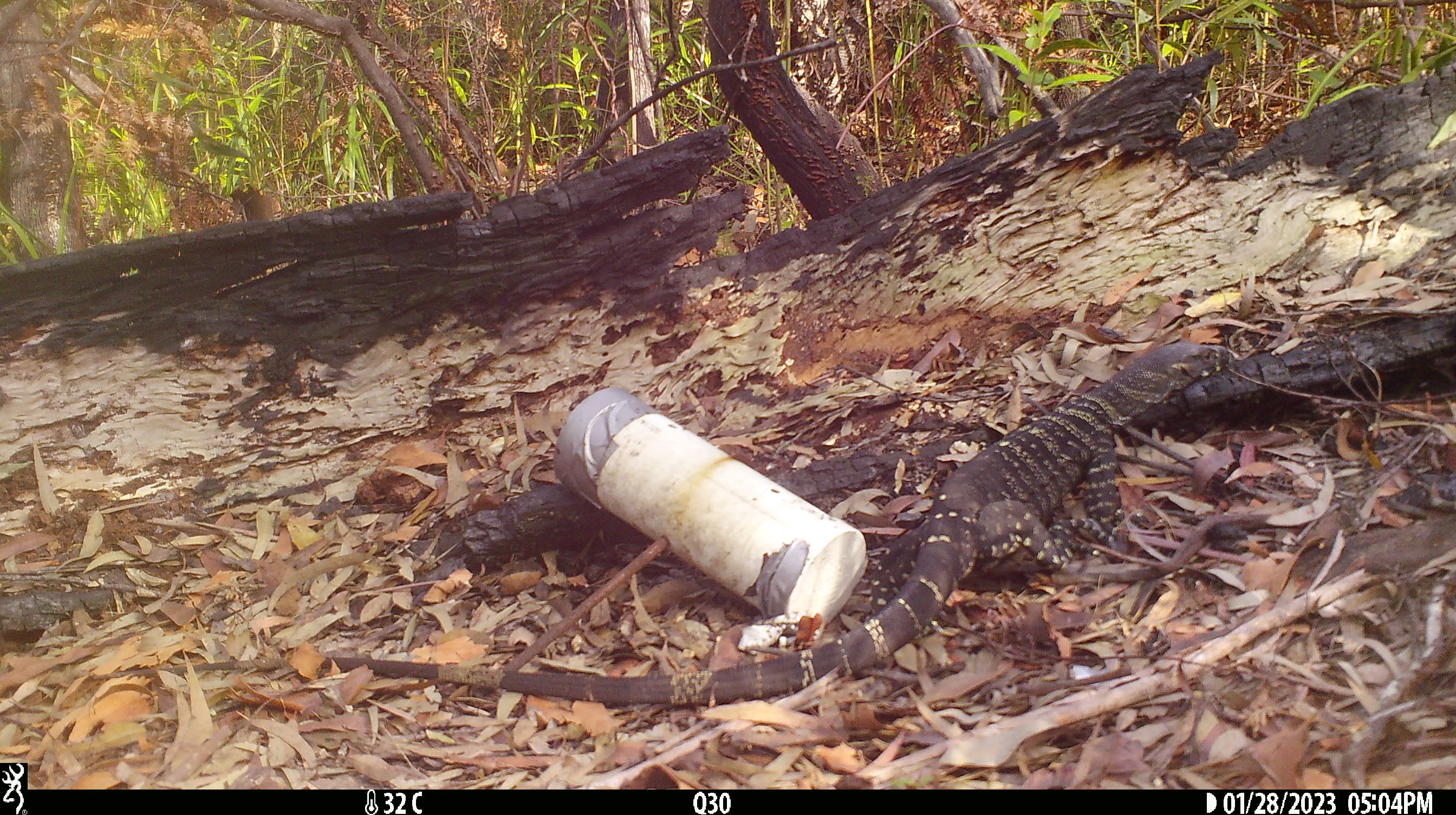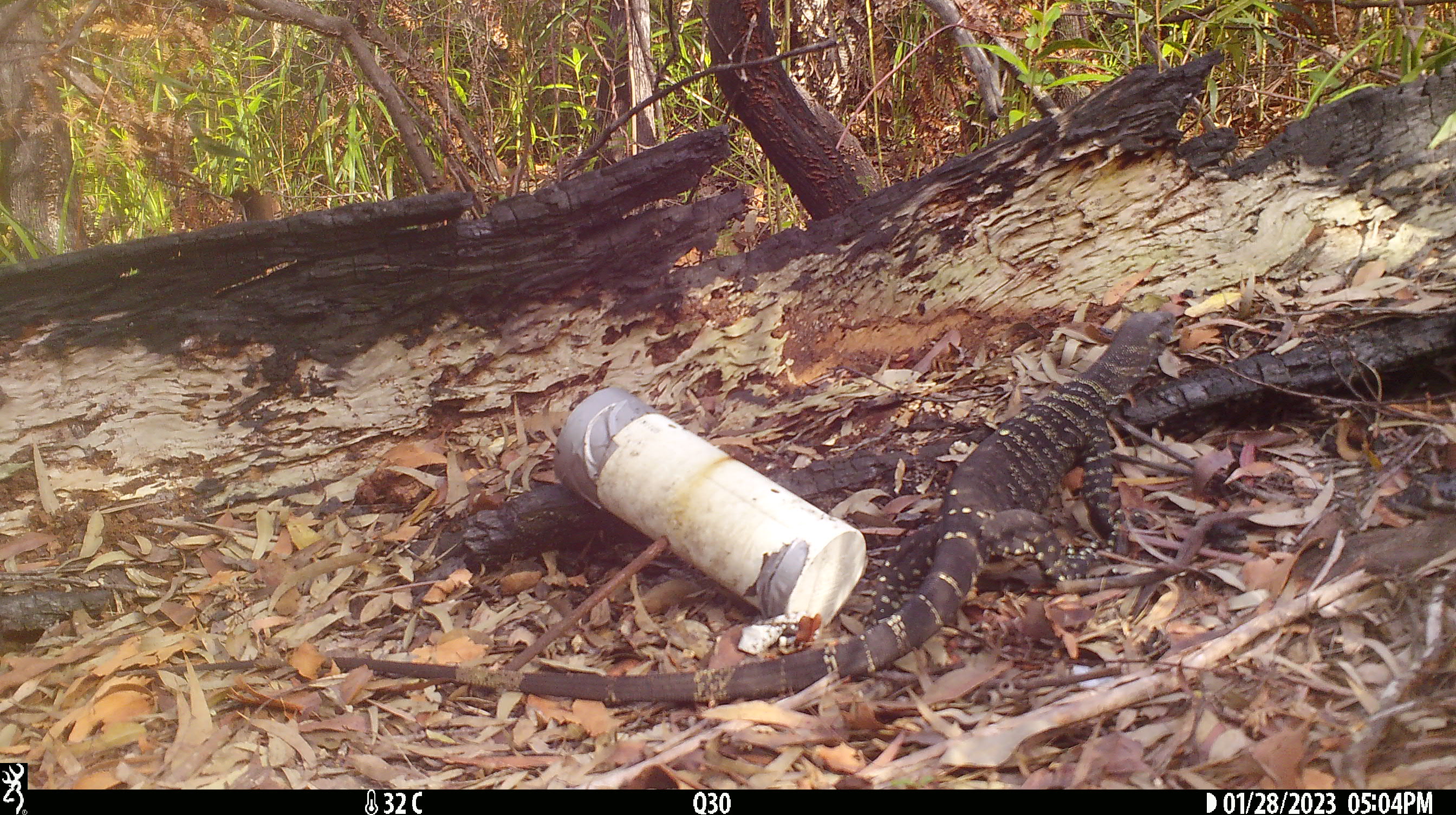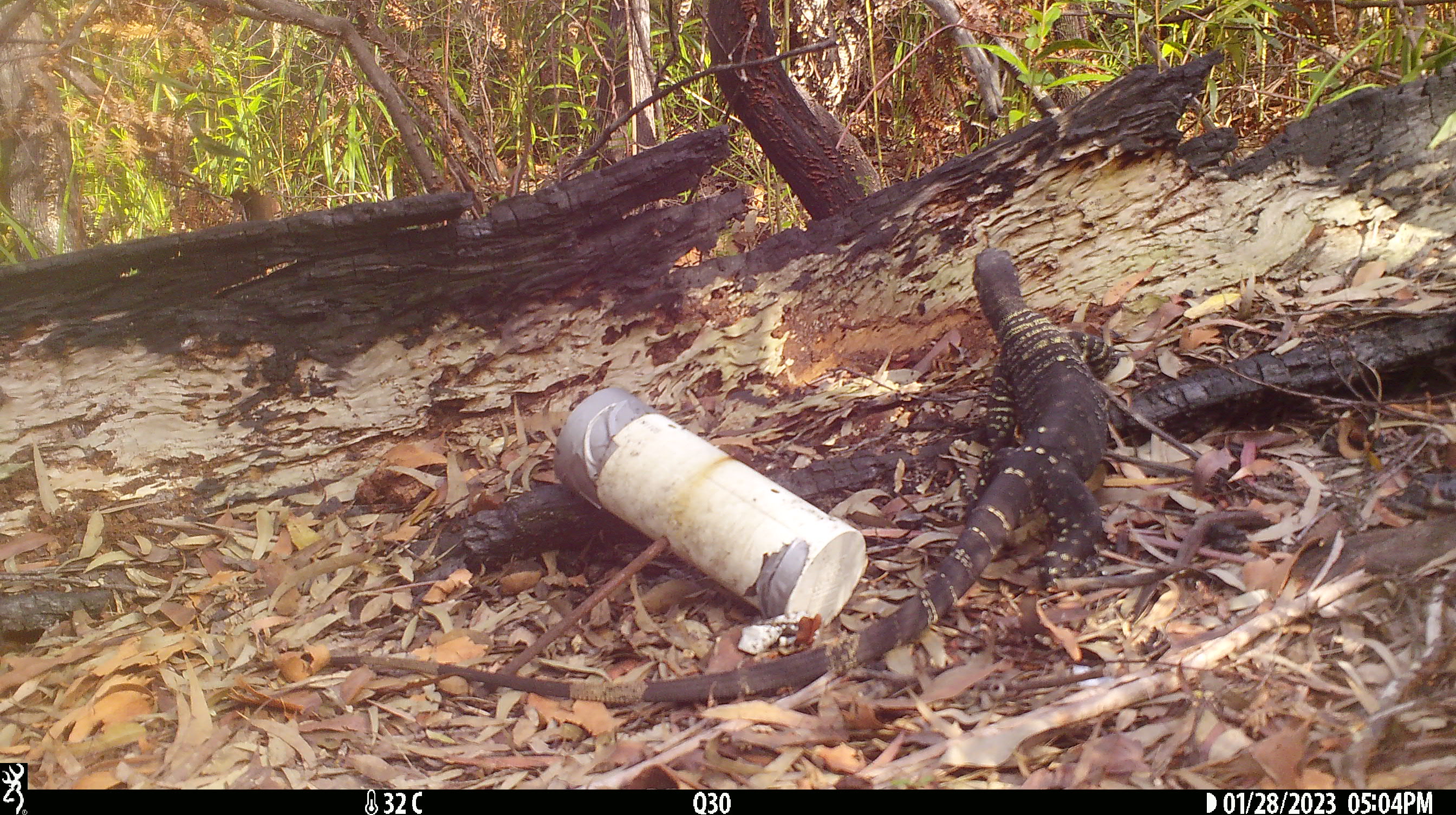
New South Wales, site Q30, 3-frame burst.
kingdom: Animalia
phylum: Chordata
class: Reptilia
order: Squamata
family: Varanidae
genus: Varanus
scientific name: Varanus varius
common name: lace monitor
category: goanna